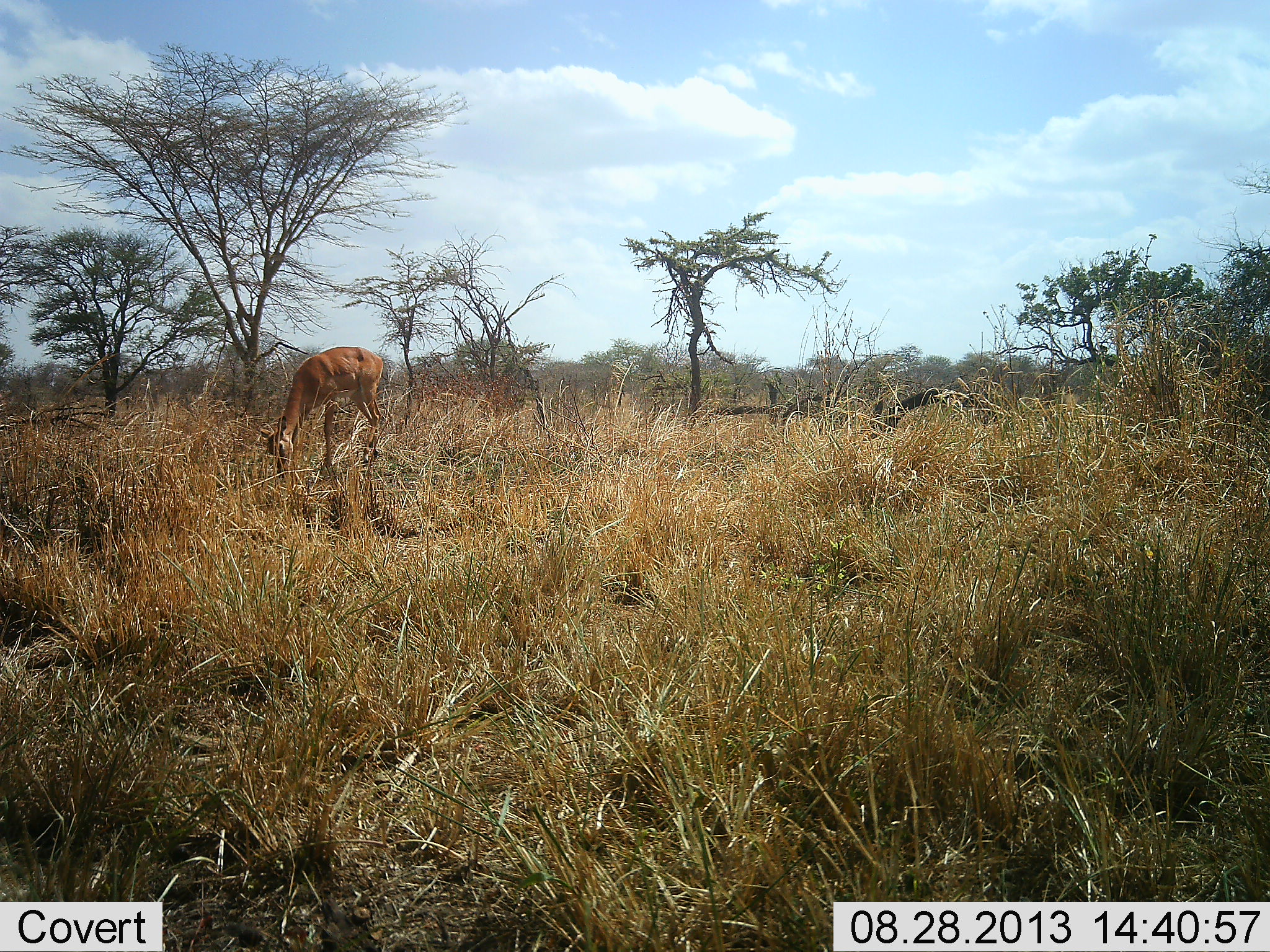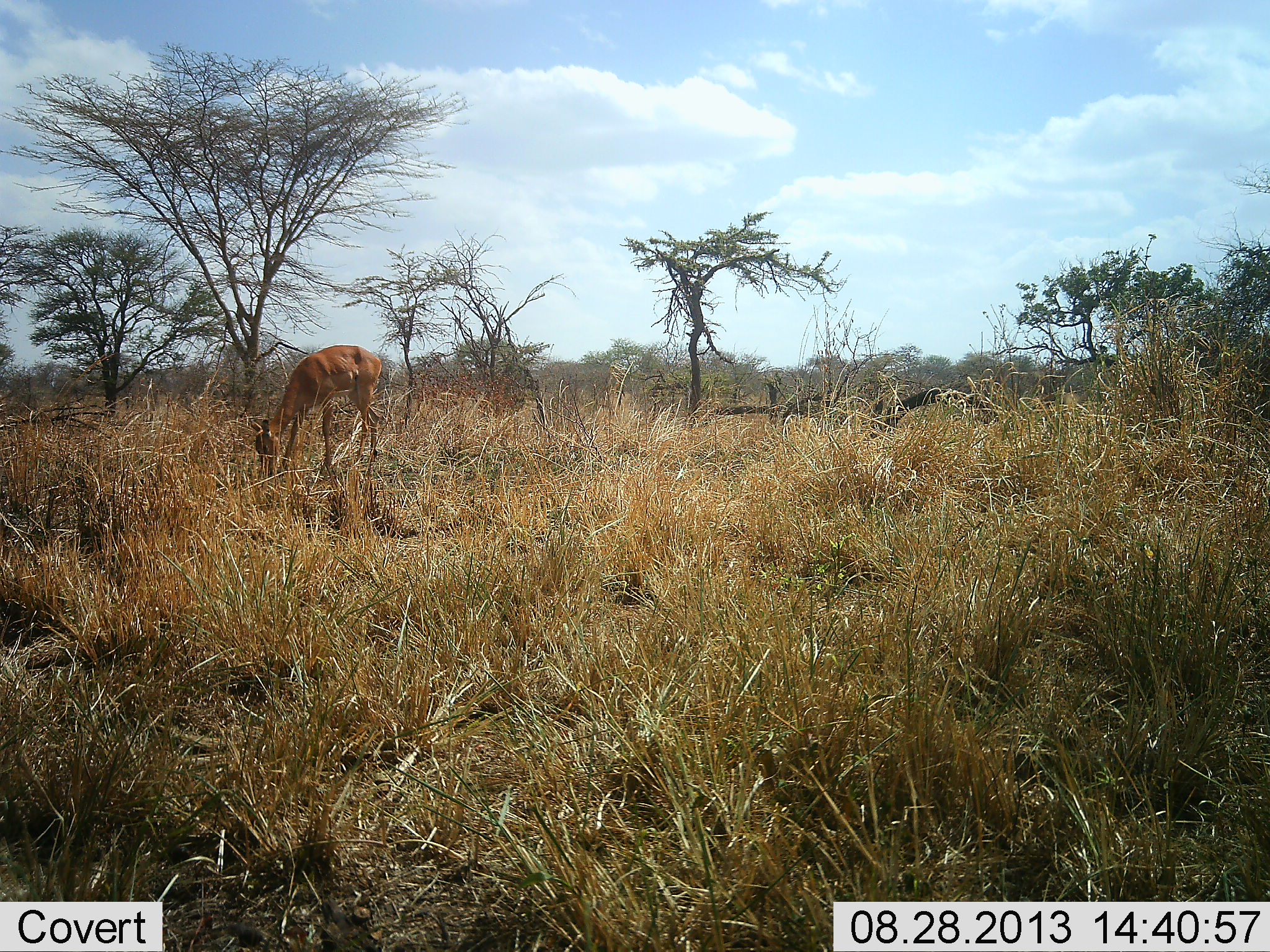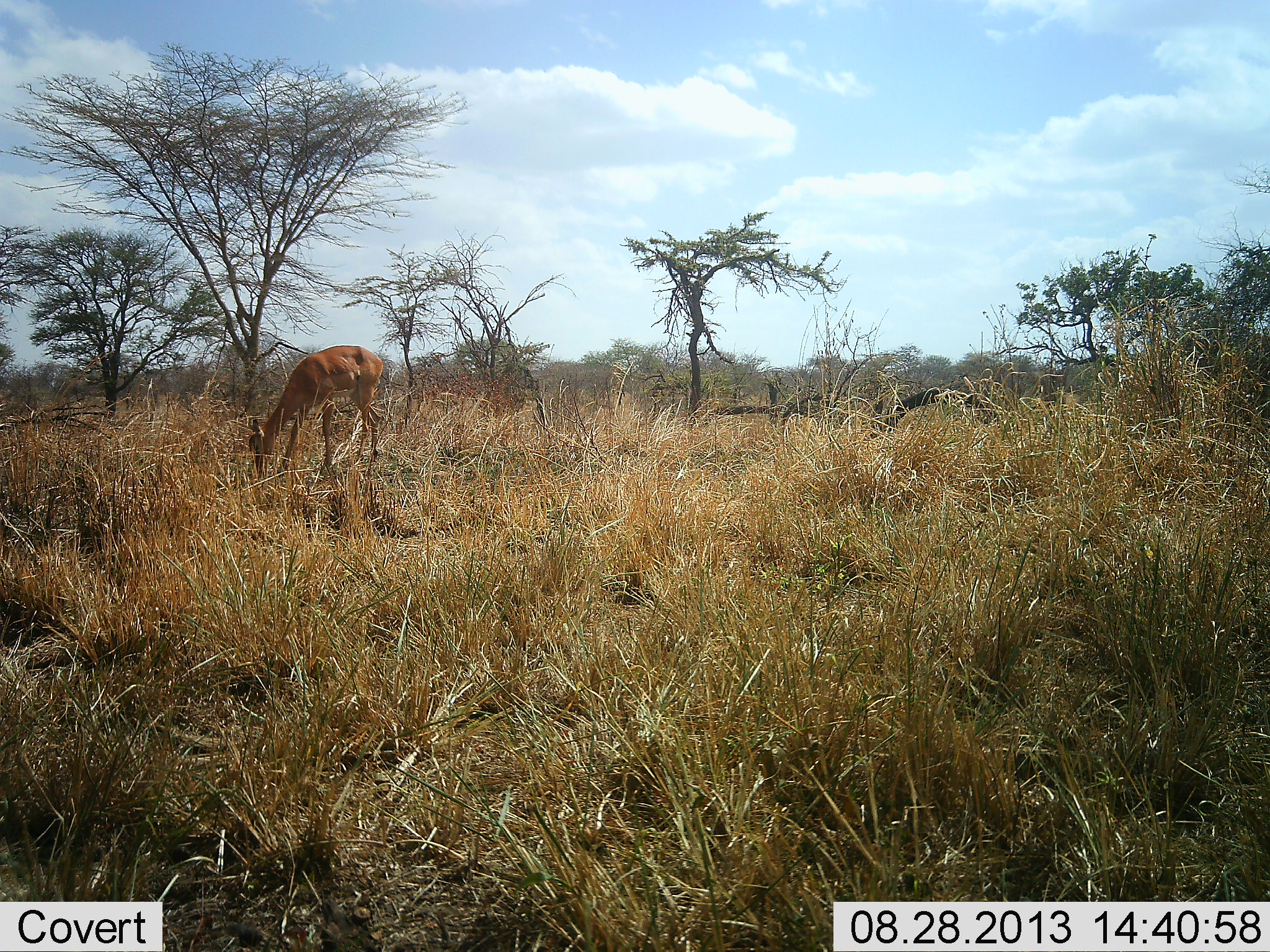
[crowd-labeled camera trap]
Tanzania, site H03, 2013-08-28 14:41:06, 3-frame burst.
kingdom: Animalia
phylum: Chordata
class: Mammalia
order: Artiodactyla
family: Bovidae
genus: Aepyceros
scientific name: Aepyceros melampus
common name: impala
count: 1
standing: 24%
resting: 0%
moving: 0%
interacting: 0%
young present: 6%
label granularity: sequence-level